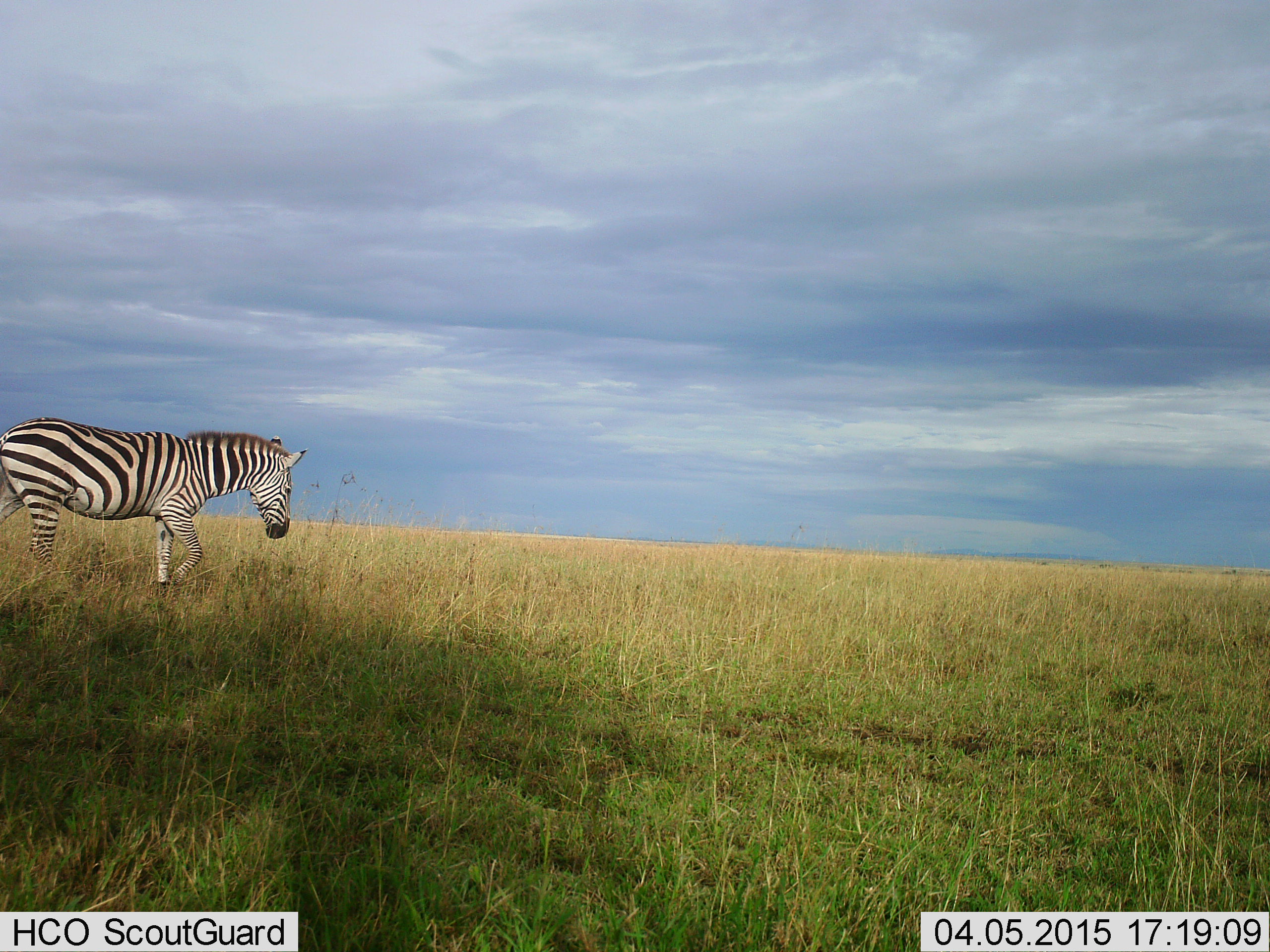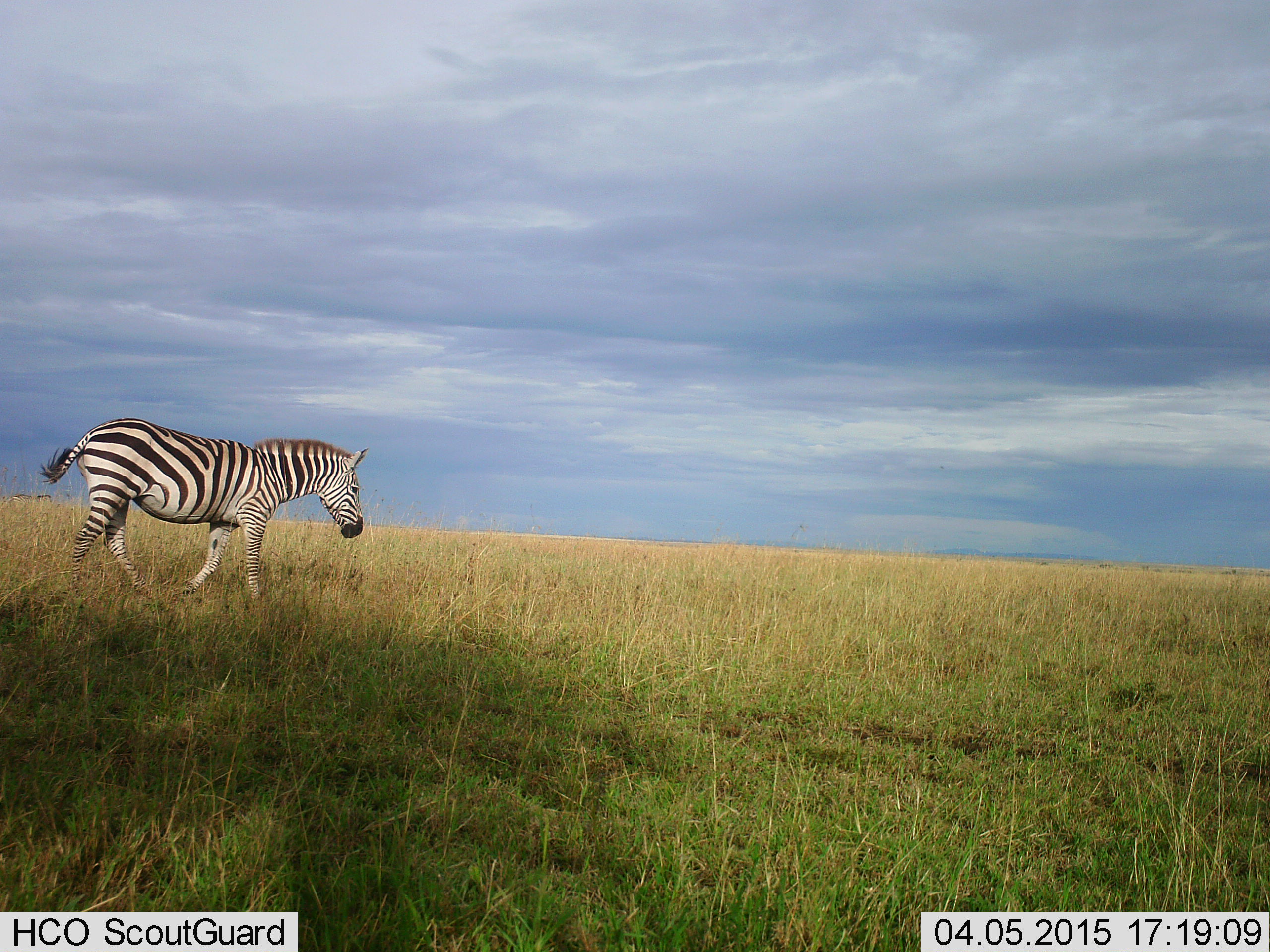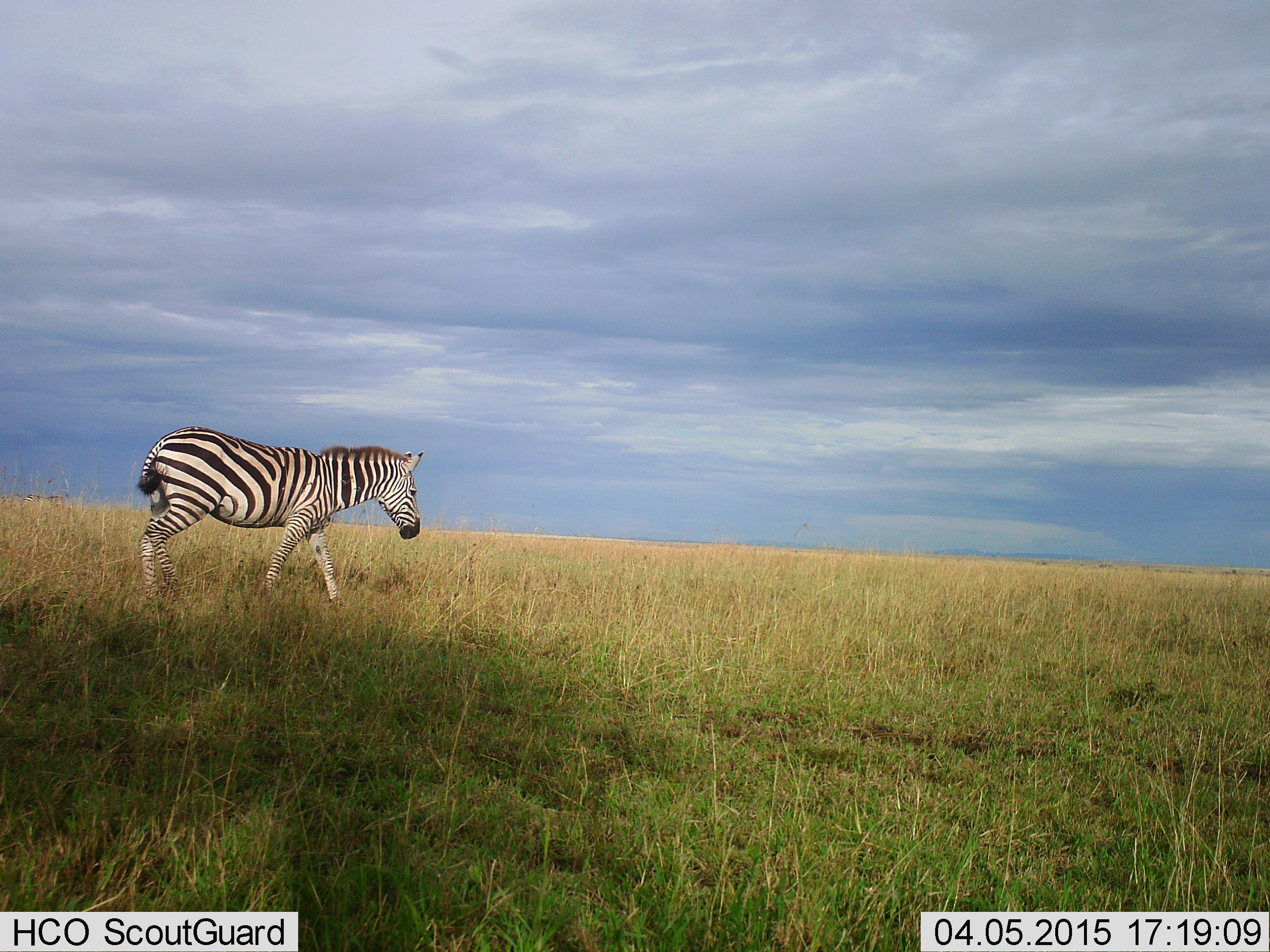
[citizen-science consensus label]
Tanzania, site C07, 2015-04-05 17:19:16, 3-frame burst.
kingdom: Animalia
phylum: Chordata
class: Mammalia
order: Perissodactyla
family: Equidae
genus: Equus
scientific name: Equus quagga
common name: plains zebra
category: zebra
Zebra (plains zebra) (Equus quagga), count 1. Behavior (volunteer vote fractions): standing 10%, resting 0%, moving 90%, interacting 0%. Young present (vote fraction): 0%. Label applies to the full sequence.